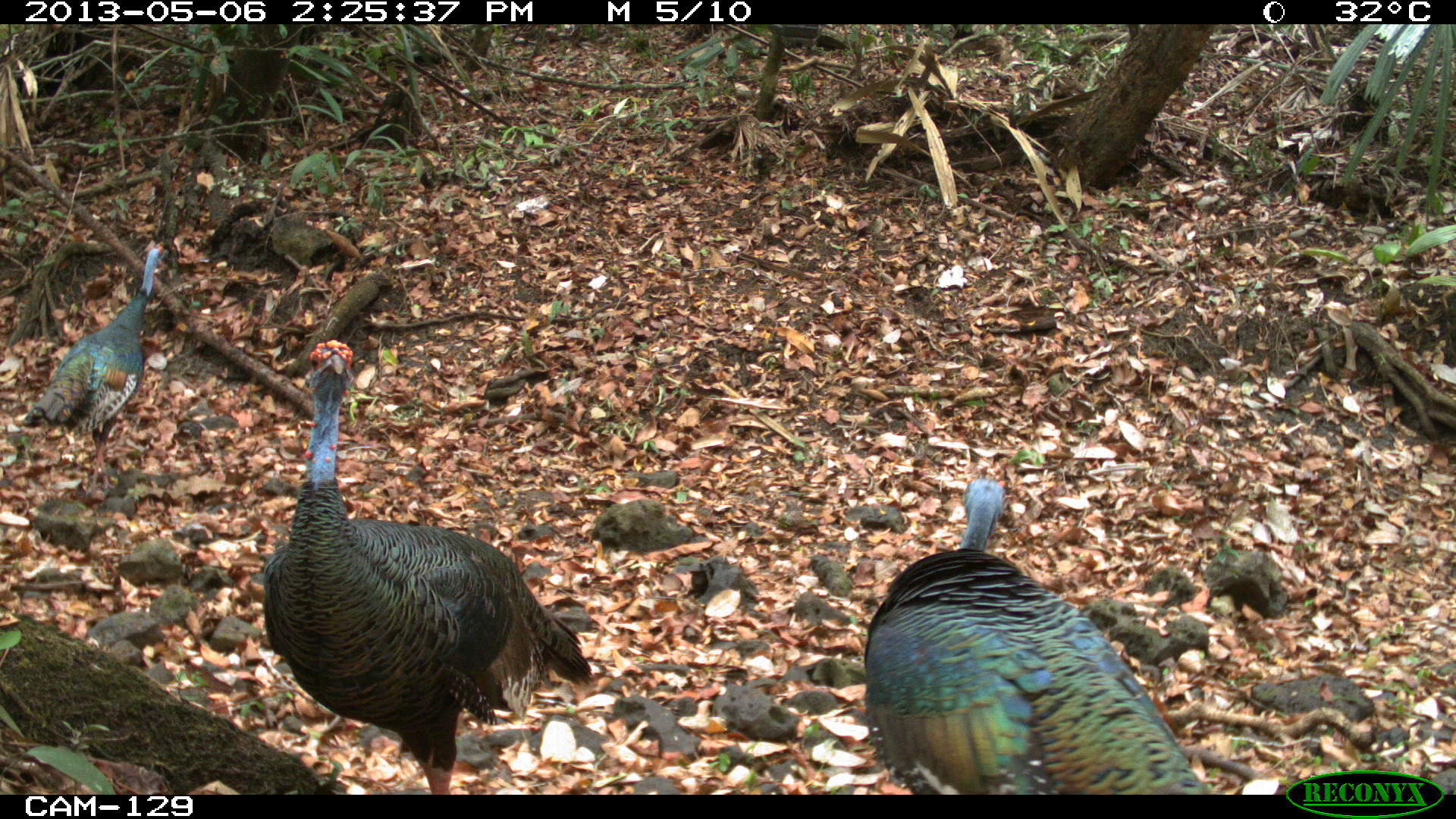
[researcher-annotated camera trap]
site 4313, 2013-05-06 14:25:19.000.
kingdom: Animalia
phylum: Chordata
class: Aves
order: Galliformes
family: Phasianidae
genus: Meleagris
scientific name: Meleagris ocellata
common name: ocellated turkey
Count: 3.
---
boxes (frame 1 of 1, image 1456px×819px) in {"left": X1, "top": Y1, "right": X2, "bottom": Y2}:
meleagris ocellata: {"left": 260, "top": 338, "right": 592, "bottom": 793}; {"left": 862, "top": 475, "right": 1214, "bottom": 793}; {"left": 18, "top": 239, "right": 165, "bottom": 495}